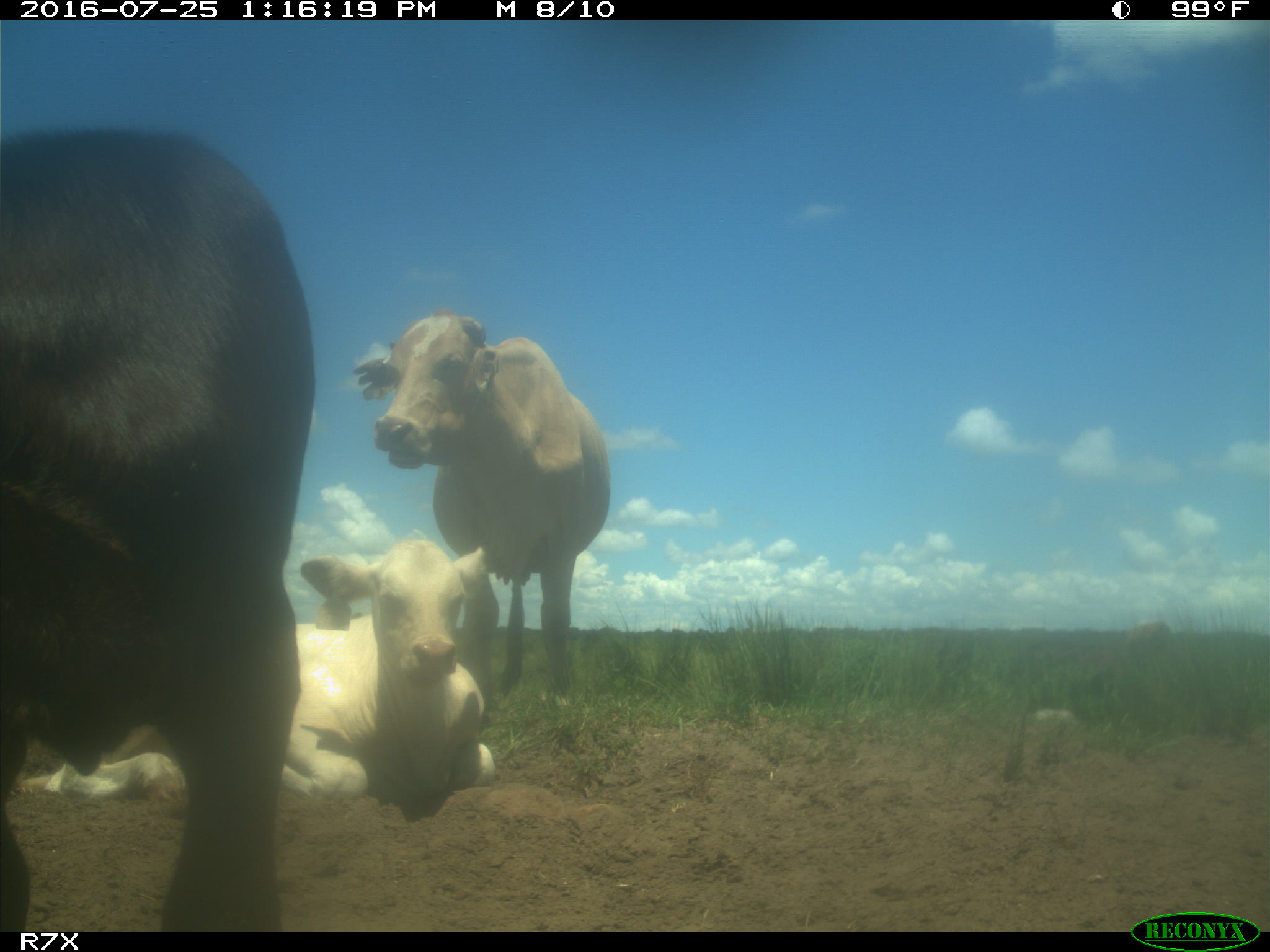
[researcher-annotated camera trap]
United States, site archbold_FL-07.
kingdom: Animalia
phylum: Chordata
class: Mammalia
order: Artiodactyla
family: Bovidae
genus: Bos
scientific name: Bos taurus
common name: domestic cow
Bos taurus (domestic cow).